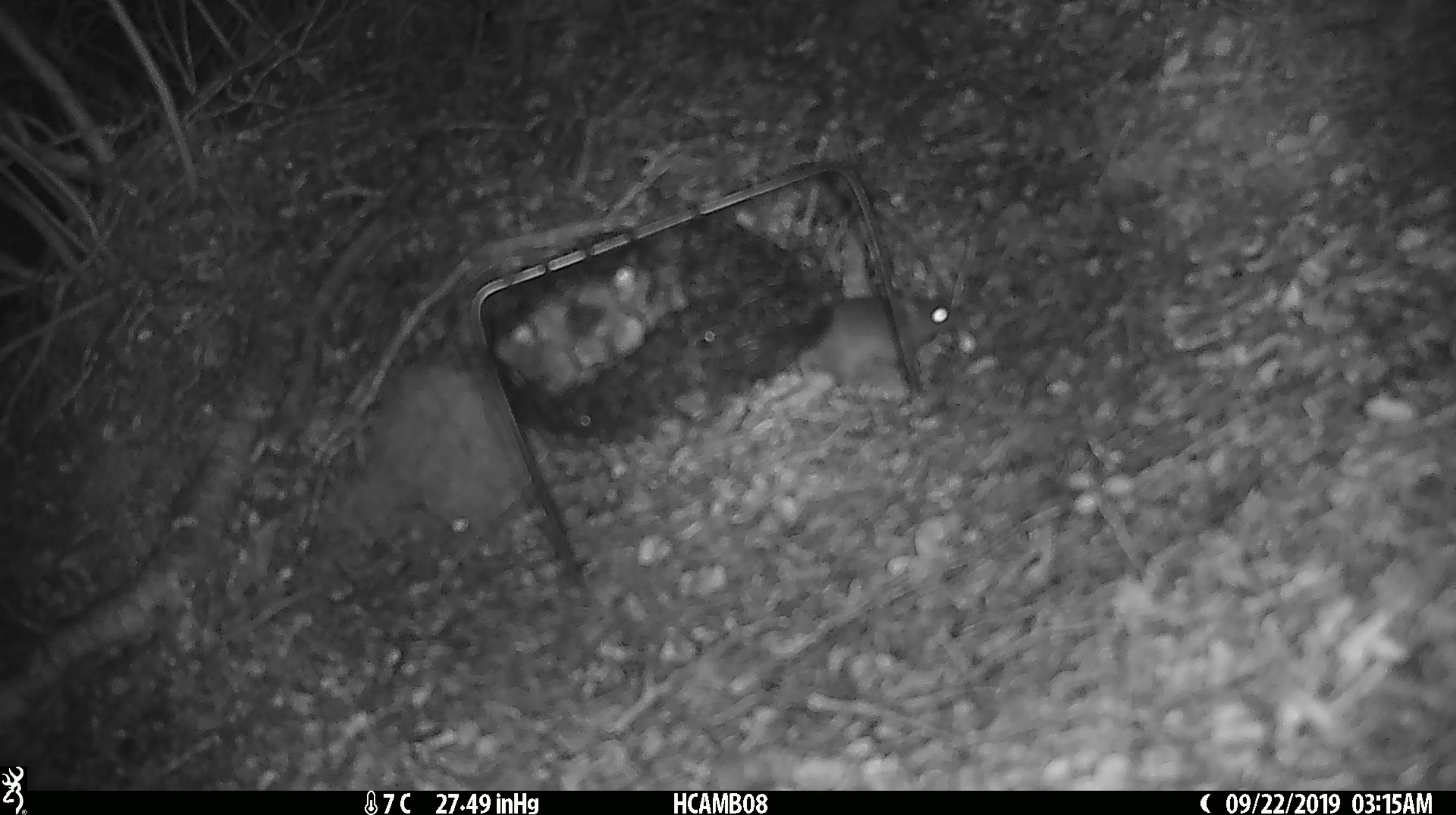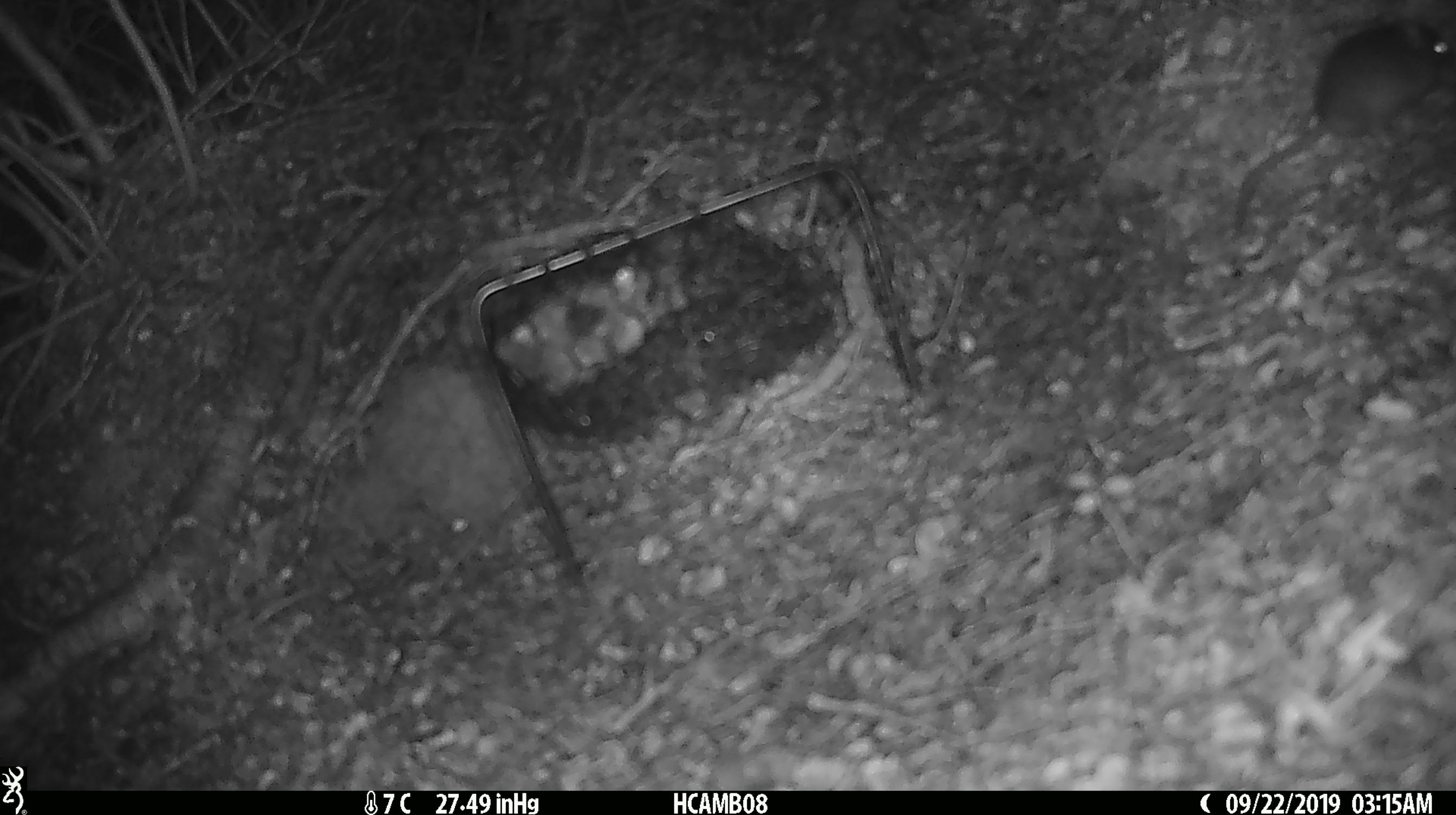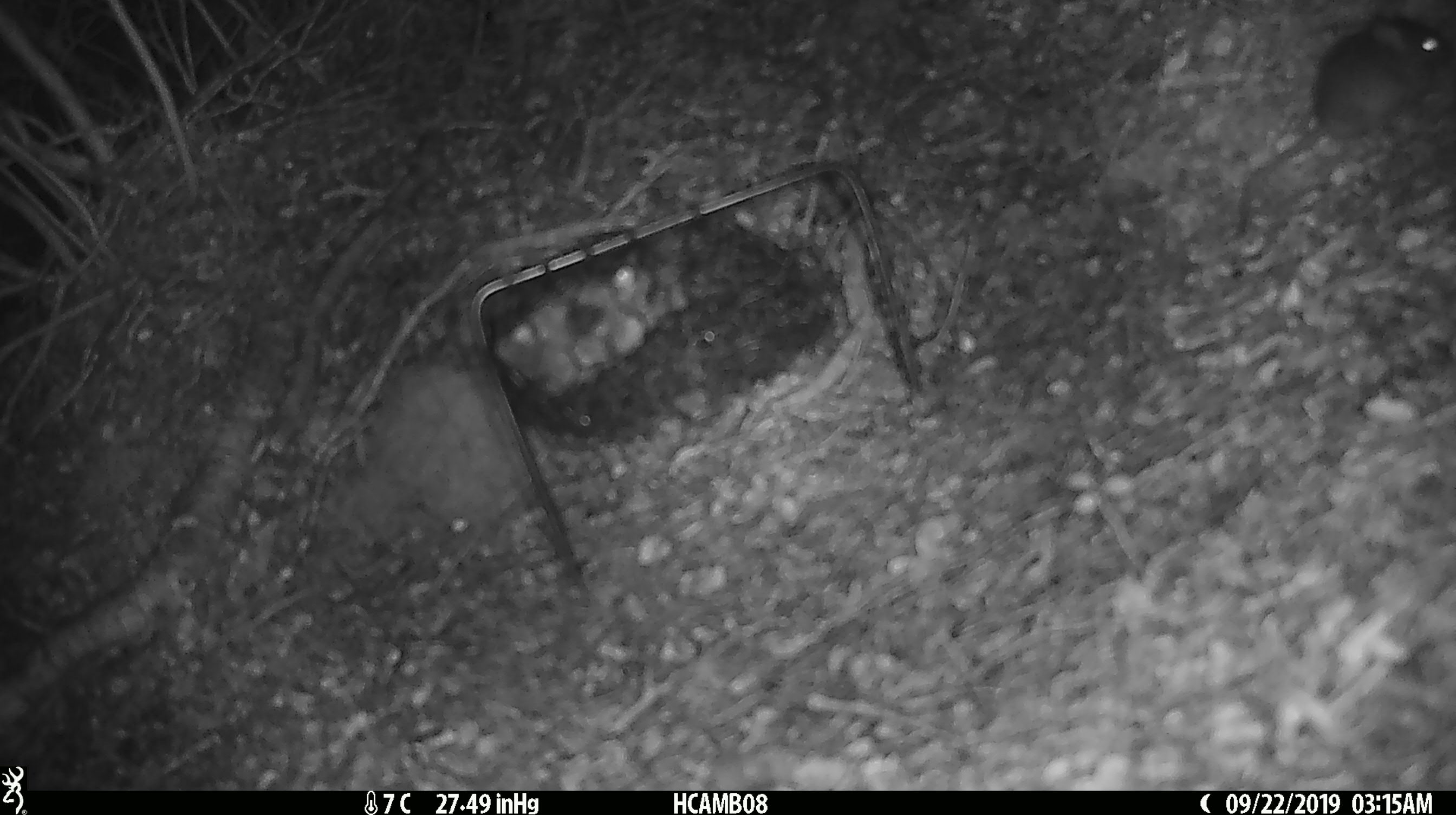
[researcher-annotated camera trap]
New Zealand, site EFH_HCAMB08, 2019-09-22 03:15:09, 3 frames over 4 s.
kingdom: Animalia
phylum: Chordata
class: Mammalia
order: Rodentia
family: Muridae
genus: Mus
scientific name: Mus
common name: mouse